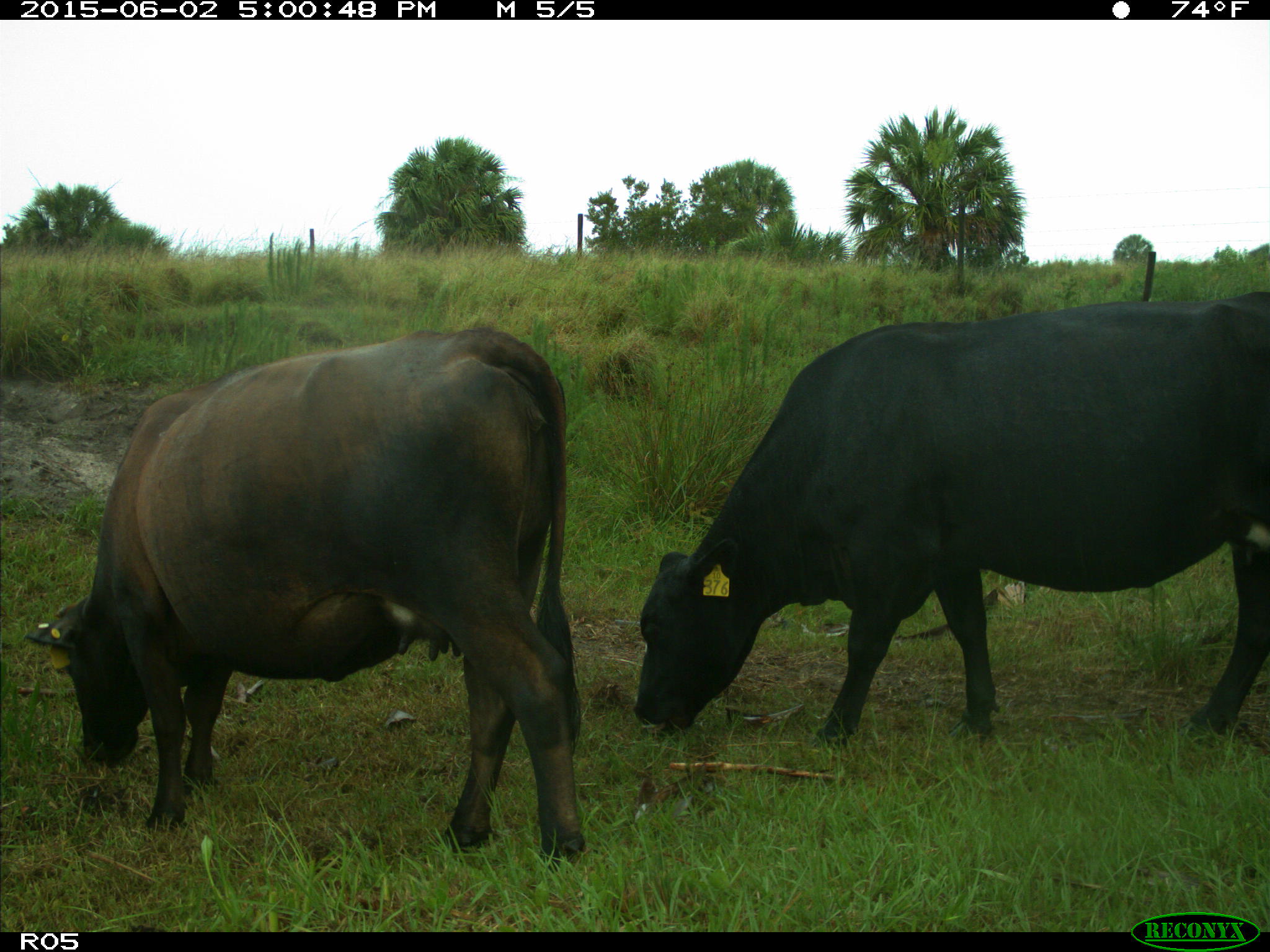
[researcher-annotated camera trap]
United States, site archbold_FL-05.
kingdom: Animalia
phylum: Chordata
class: Mammalia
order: Artiodactyla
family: Bovidae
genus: Bos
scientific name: Bos taurus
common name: domestic cow